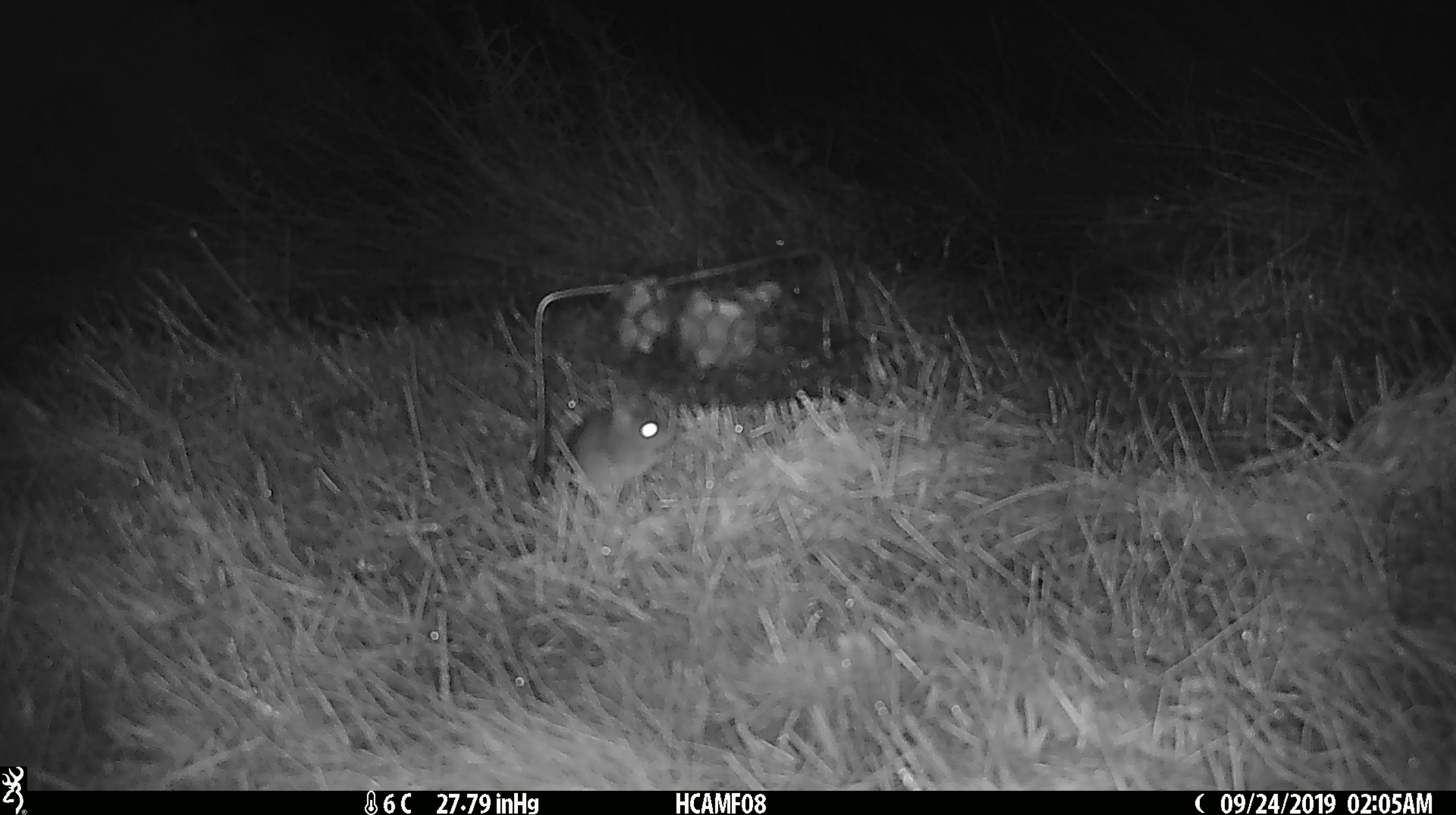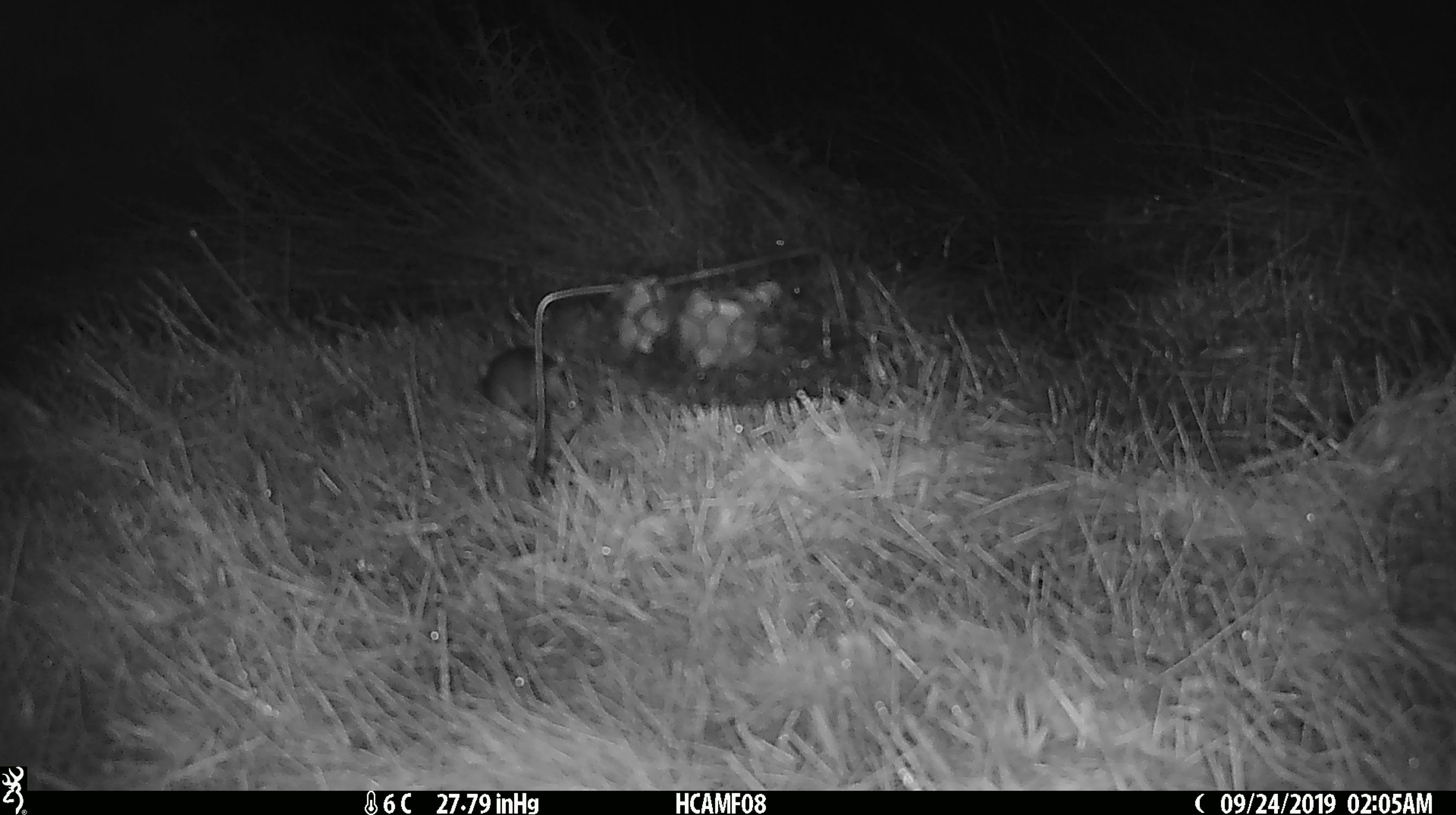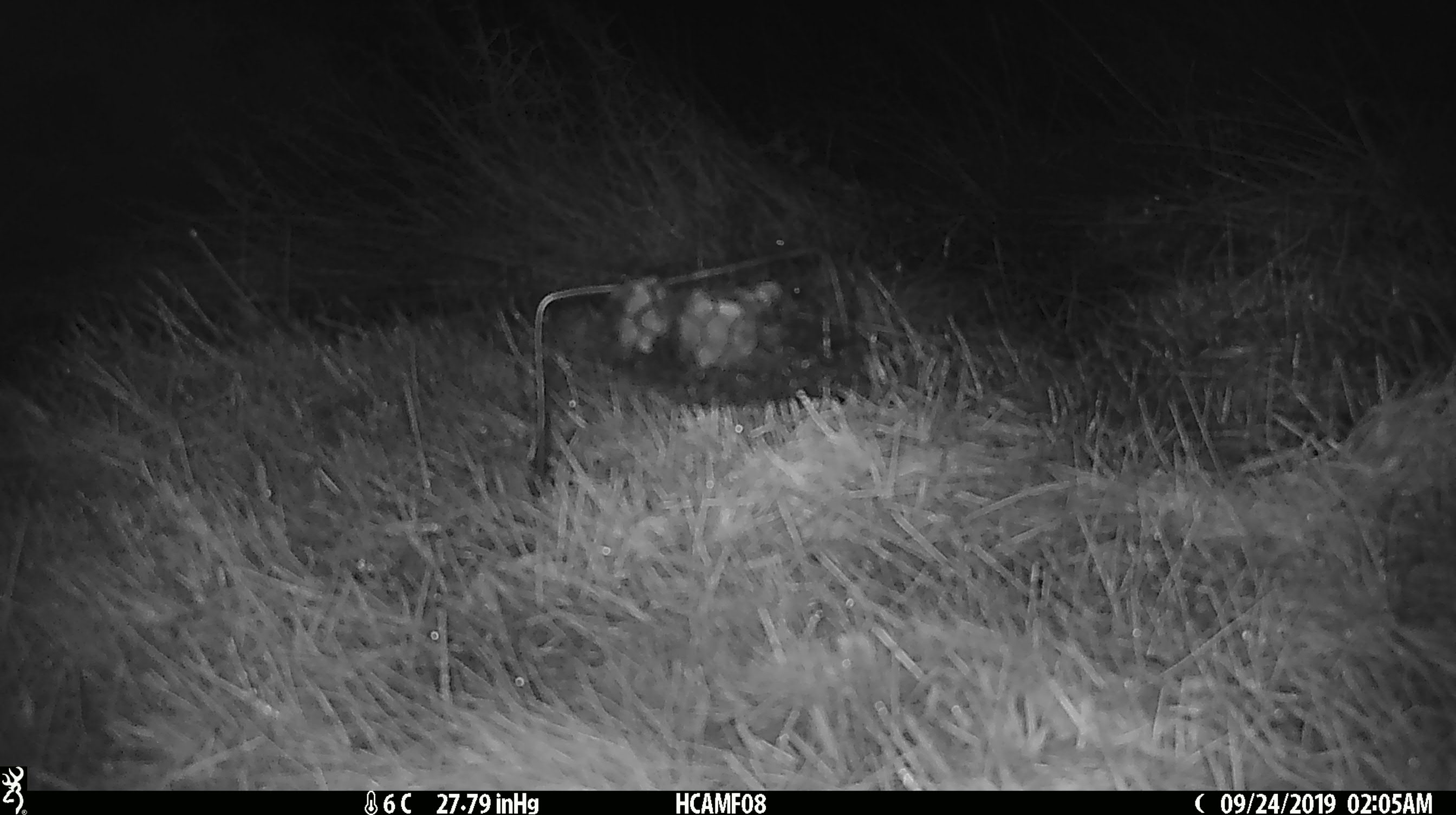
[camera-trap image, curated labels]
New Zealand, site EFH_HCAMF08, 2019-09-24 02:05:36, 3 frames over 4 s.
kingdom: Animalia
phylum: Chordata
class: Mammalia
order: Rodentia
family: Muridae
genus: Mus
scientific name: Mus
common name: mouse